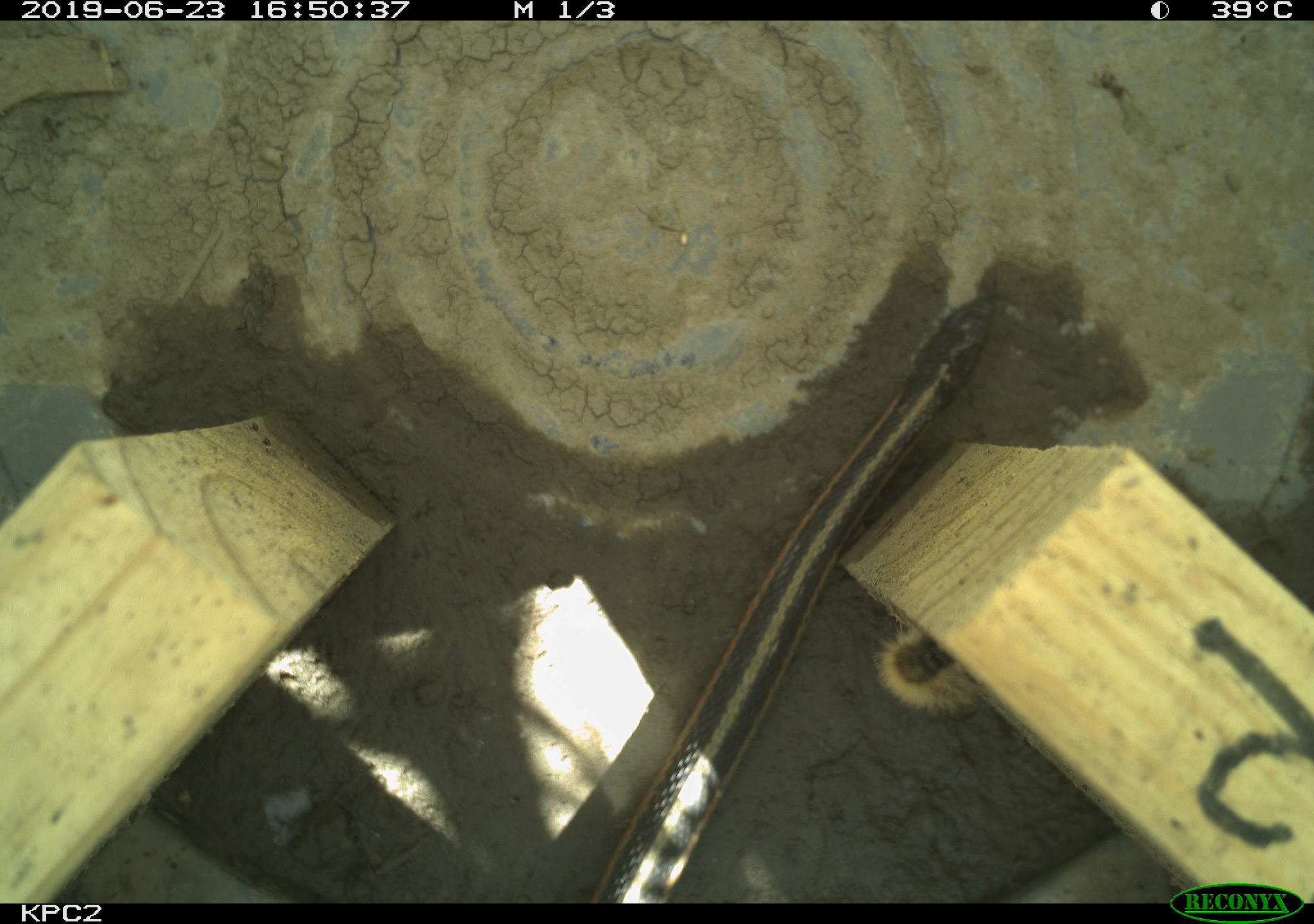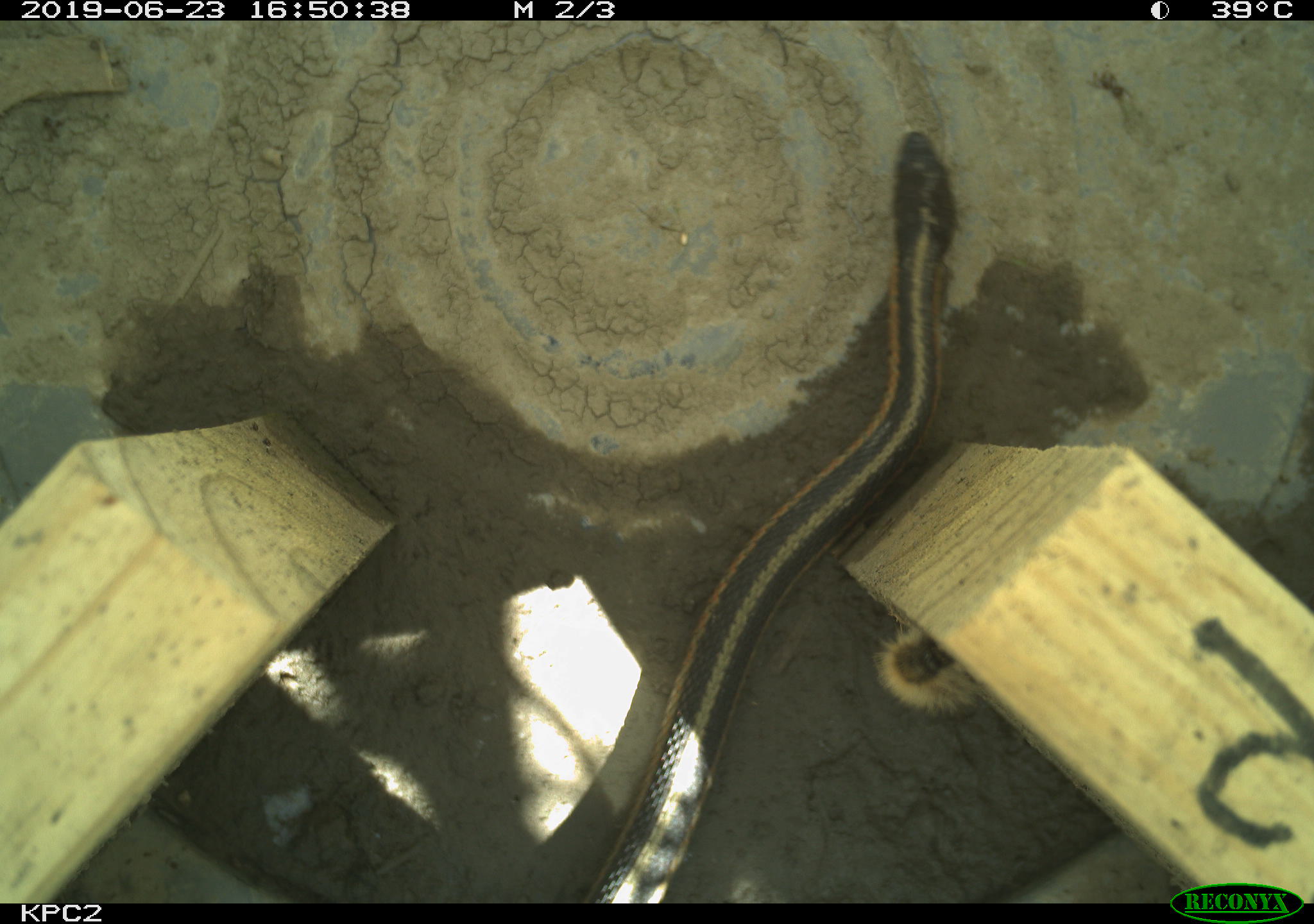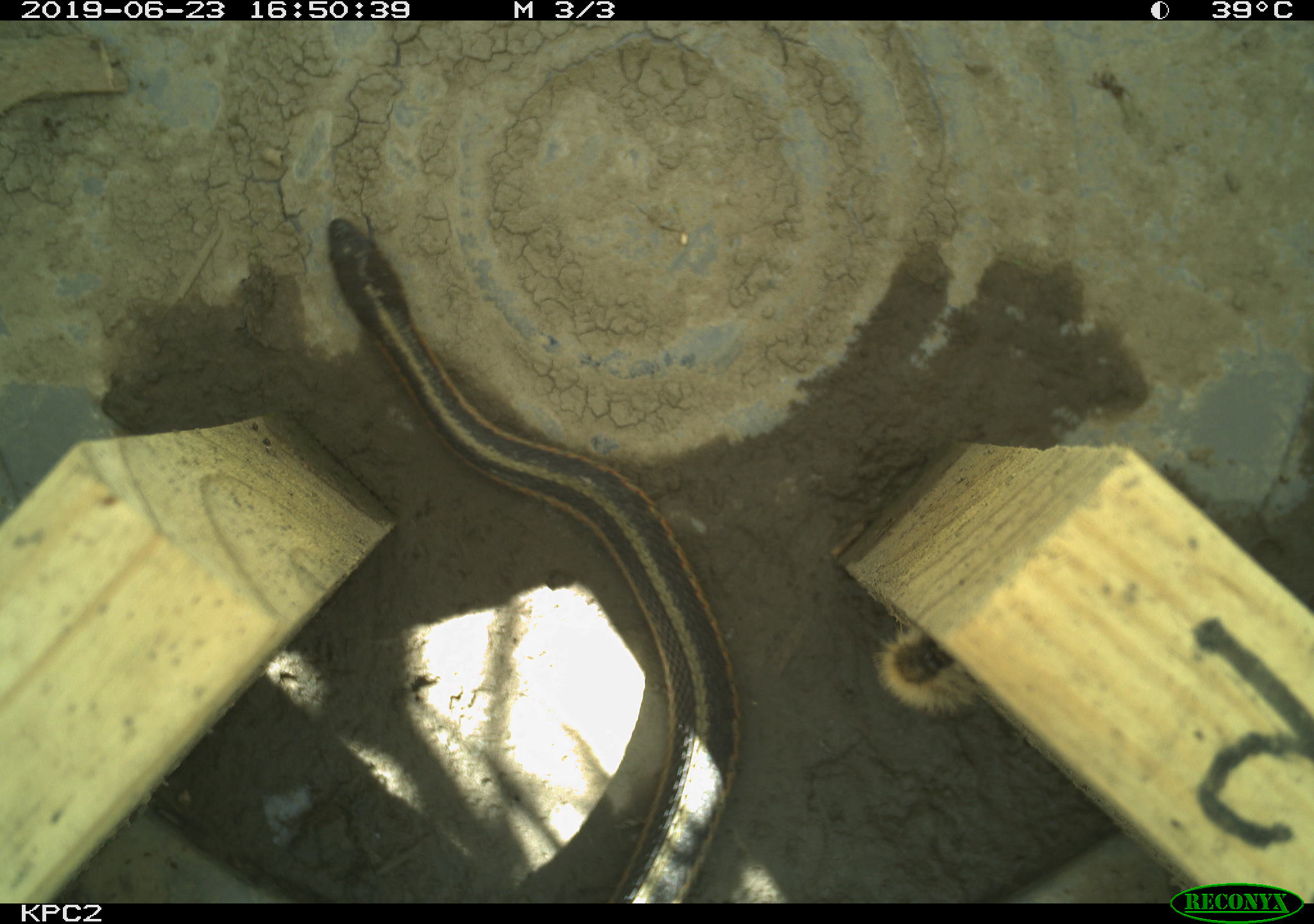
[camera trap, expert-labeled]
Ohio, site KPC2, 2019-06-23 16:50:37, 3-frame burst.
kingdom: Animalia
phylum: Chordata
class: Reptilia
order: Squamata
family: Colubridae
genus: Thamnophis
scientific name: Thamnophis sirtalis sirtalis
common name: eastern gartersnake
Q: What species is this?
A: Eastern gartersnake (Thamnophis sirtalis sirtalis).